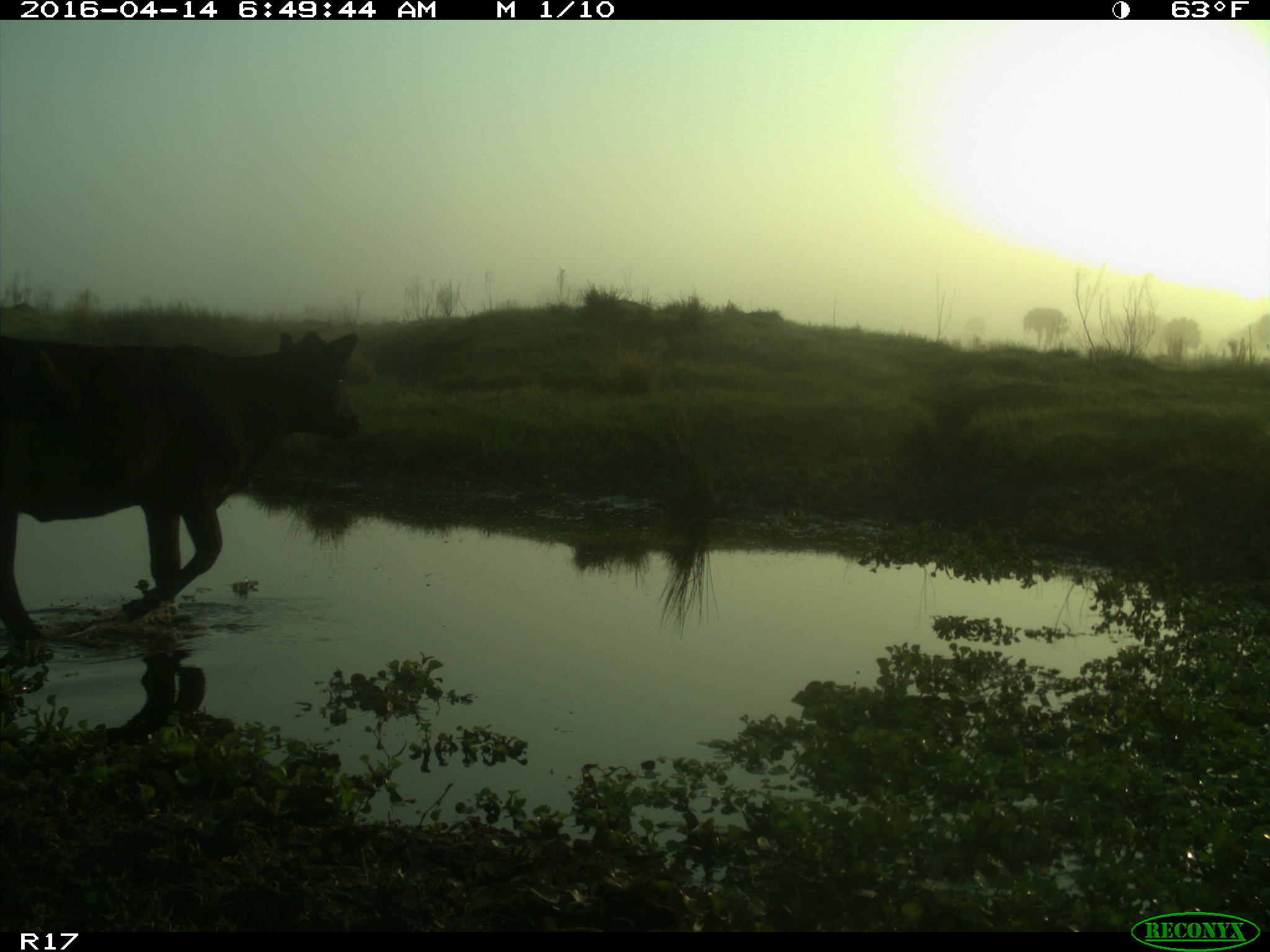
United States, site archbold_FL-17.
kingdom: Animalia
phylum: Chordata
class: Mammalia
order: Artiodactyla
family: Bovidae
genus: Bos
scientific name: Bos taurus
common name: domestic cow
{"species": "Bos taurus (domestic cow)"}